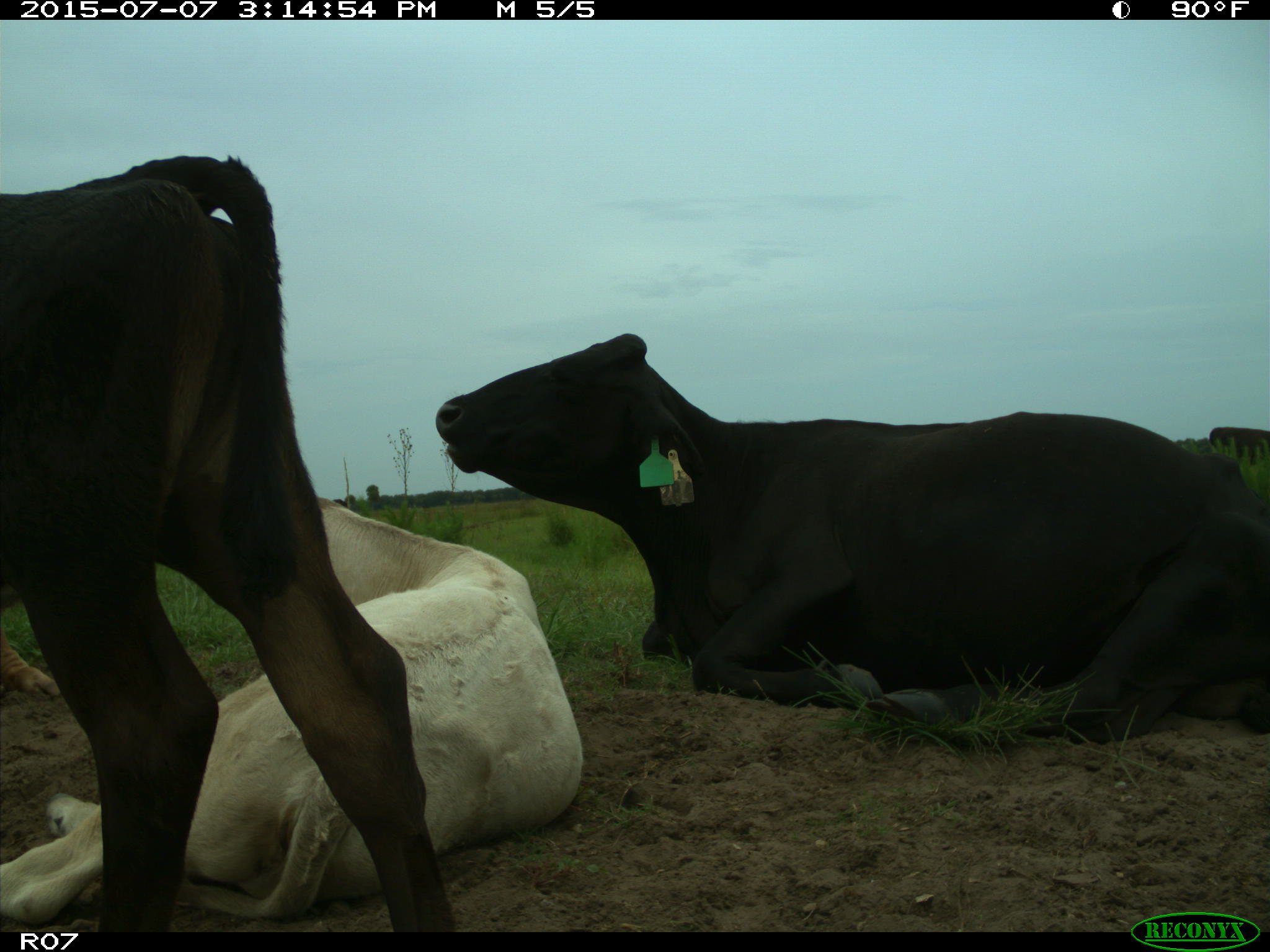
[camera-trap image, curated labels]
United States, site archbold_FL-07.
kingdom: Animalia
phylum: Chordata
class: Mammalia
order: Artiodactyla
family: Bovidae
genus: Bos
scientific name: Bos taurus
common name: domestic cow